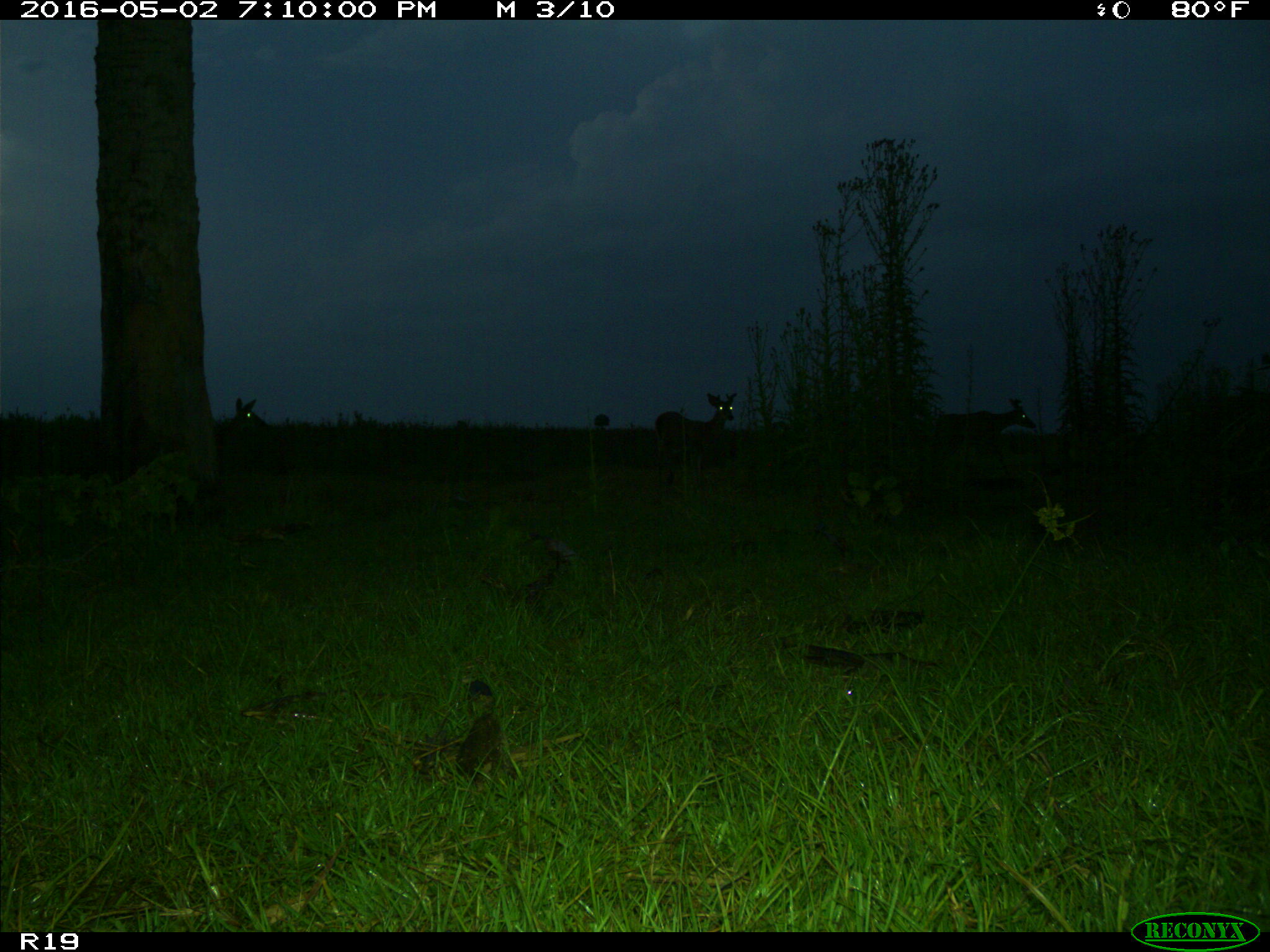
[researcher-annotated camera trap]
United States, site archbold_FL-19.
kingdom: Animalia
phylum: Chordata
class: Mammalia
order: Artiodactyla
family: Cervidae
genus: Odocoileus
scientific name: Odocoileus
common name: deer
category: unidentified deer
Unidentified deer (deer) (Odocoileus).